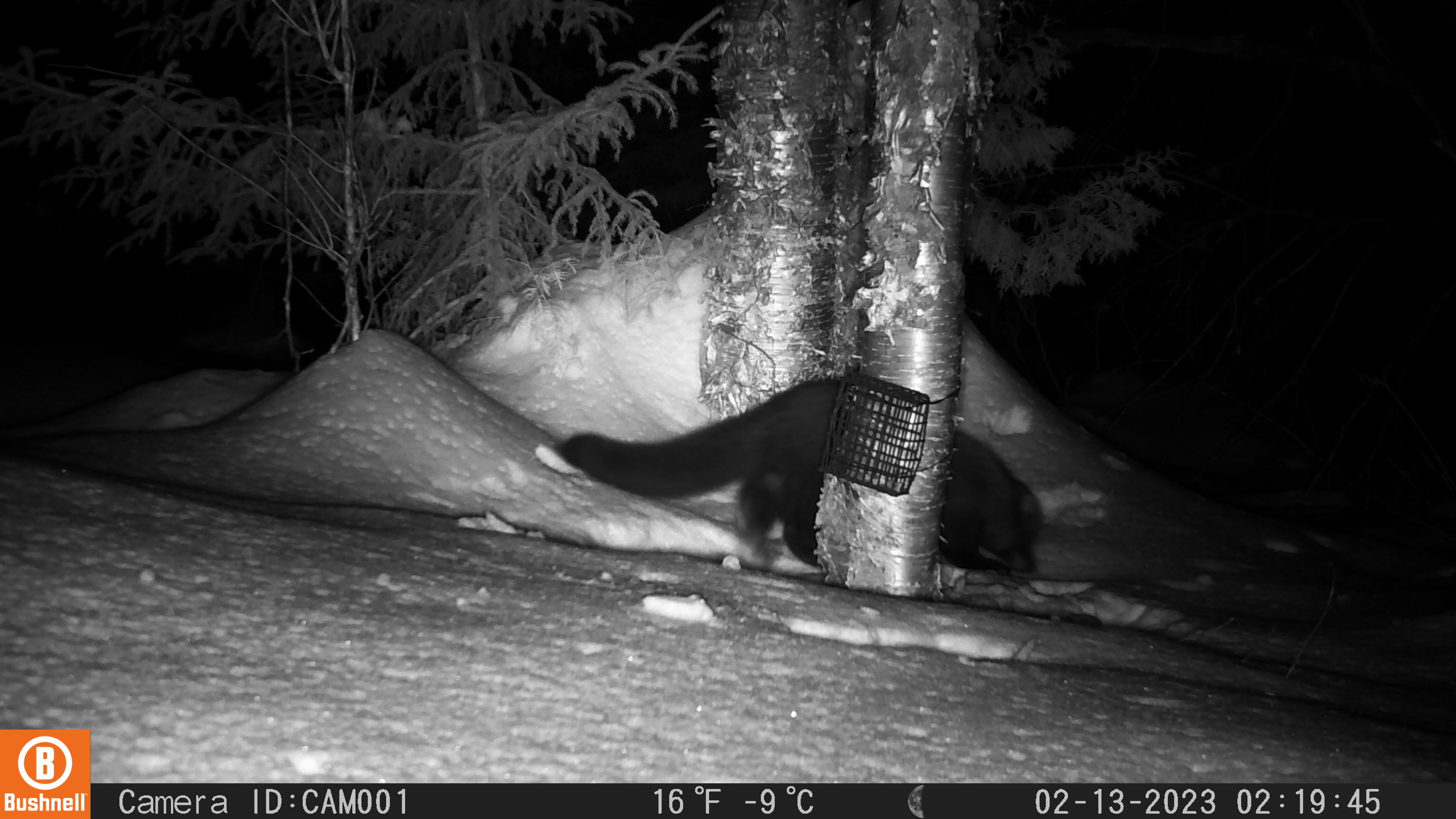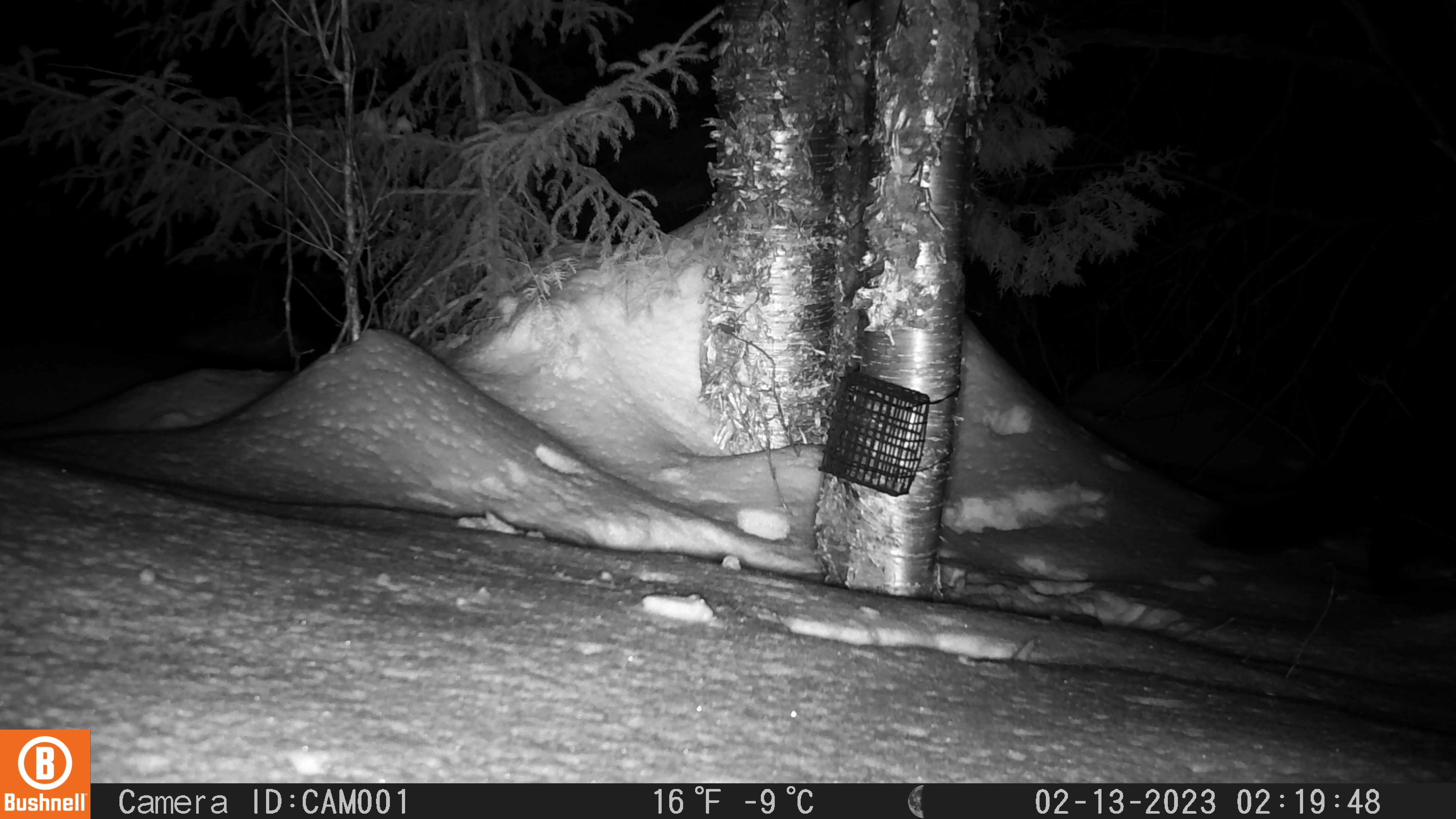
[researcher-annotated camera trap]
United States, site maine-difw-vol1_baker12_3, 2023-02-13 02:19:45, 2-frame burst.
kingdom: Animalia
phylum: Chordata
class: Mammalia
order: Carnivora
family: Mustelidae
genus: Pekania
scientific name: Pekania pennanti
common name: fisher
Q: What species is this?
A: Fisher (Pekania pennanti).